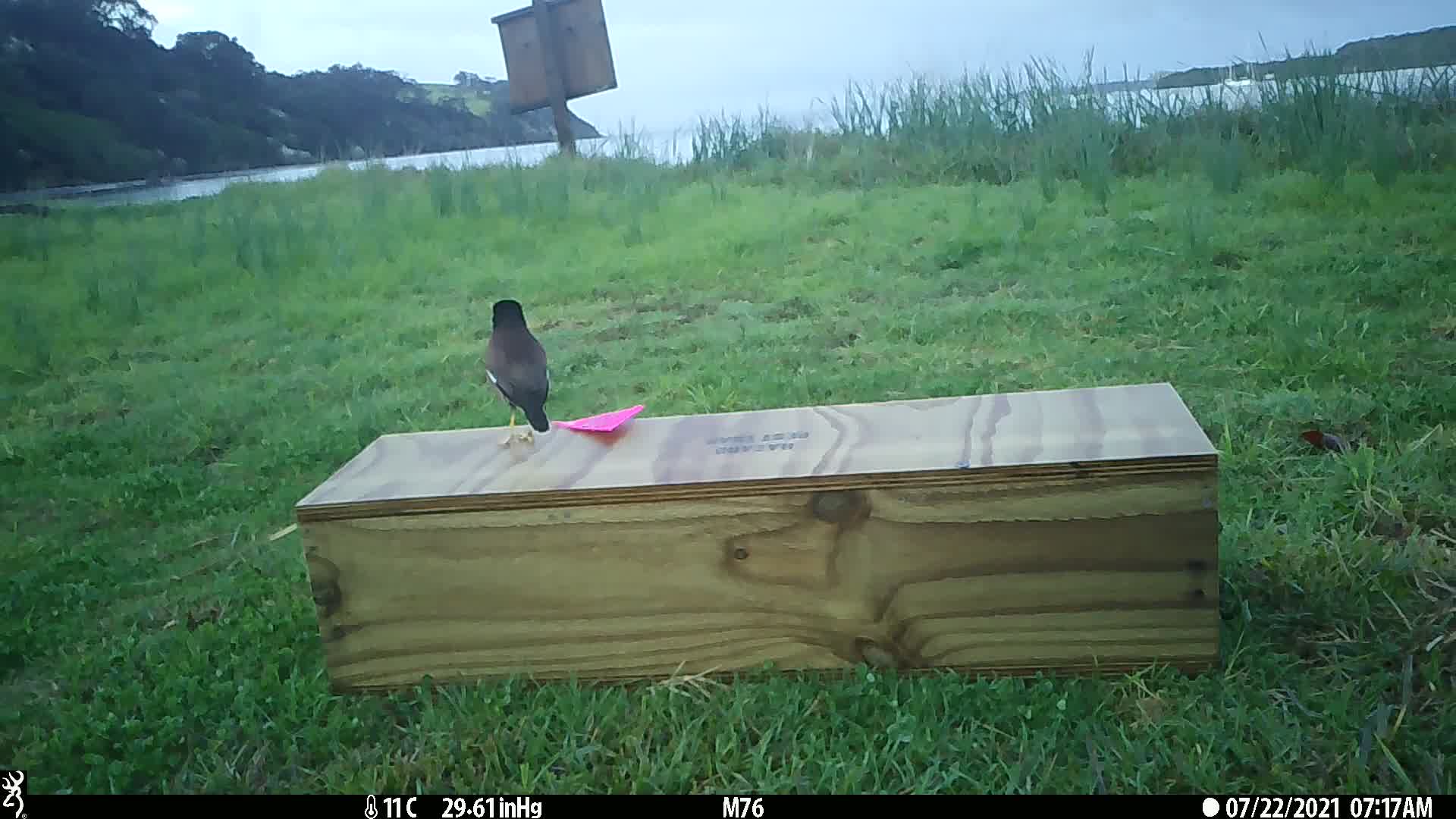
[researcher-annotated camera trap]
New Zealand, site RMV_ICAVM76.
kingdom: Animalia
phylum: Chordata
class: Aves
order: Passeriformes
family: Sturnidae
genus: Acridotheres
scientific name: Acridotheres tristis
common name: common myna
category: myna